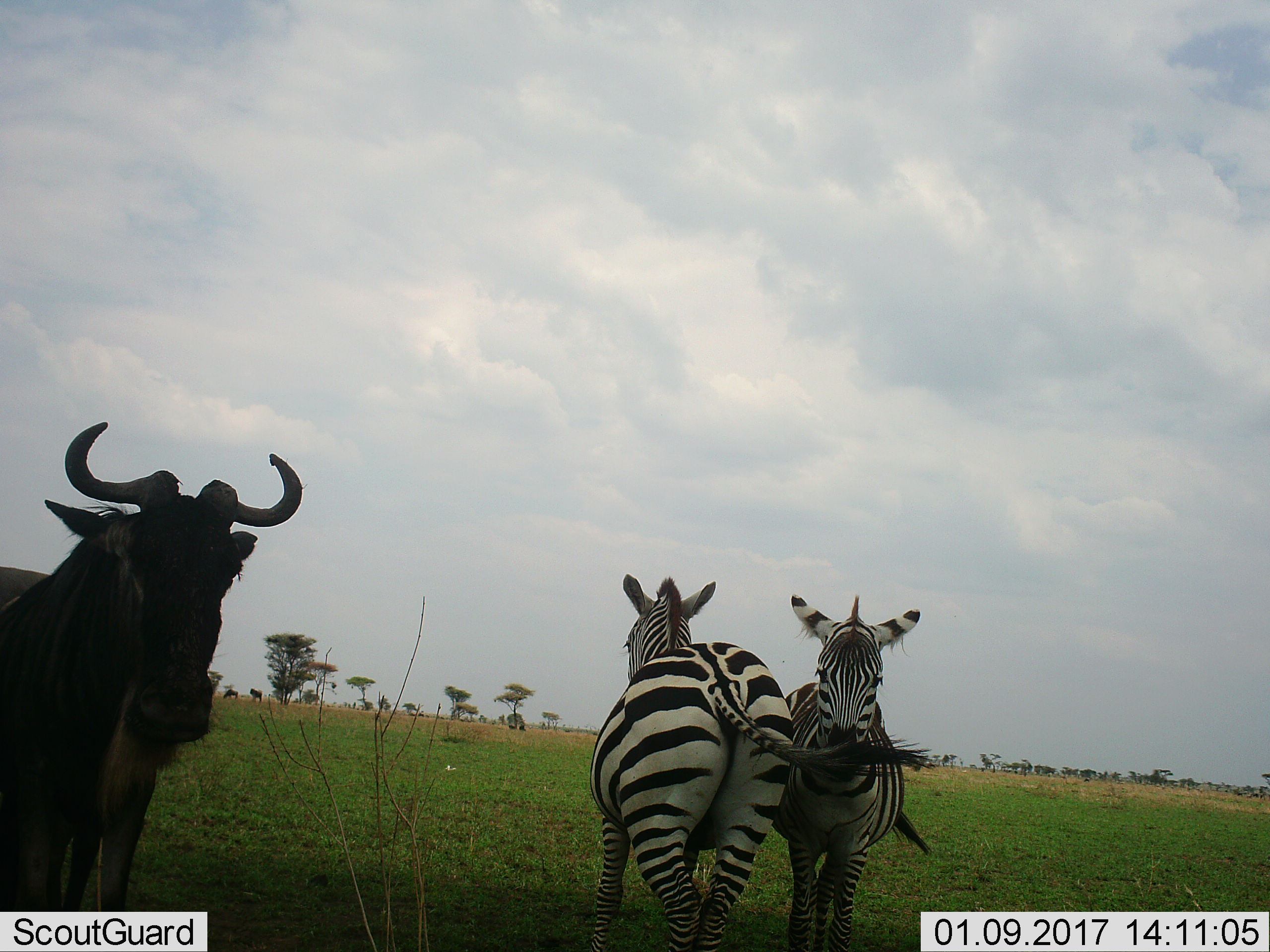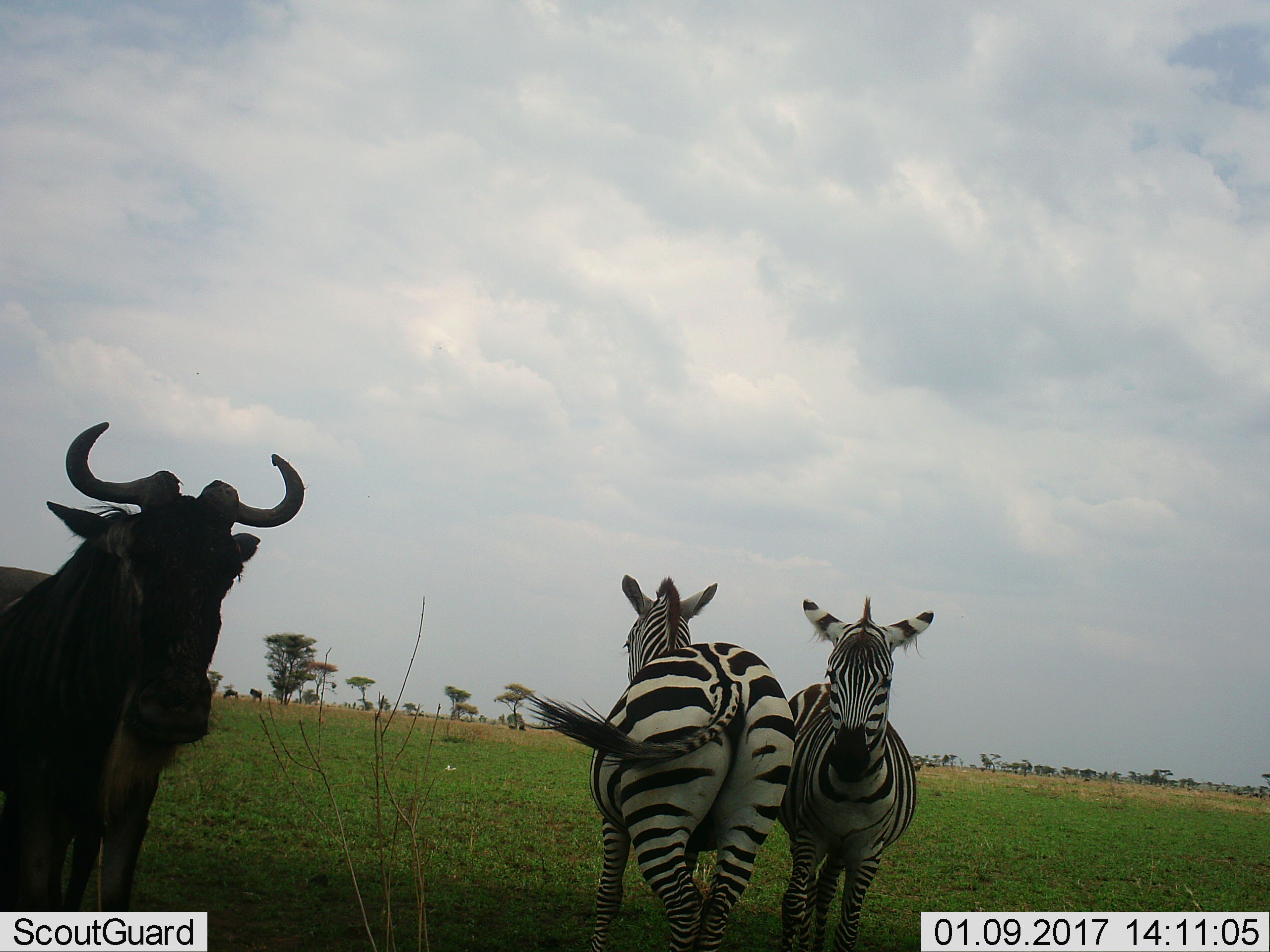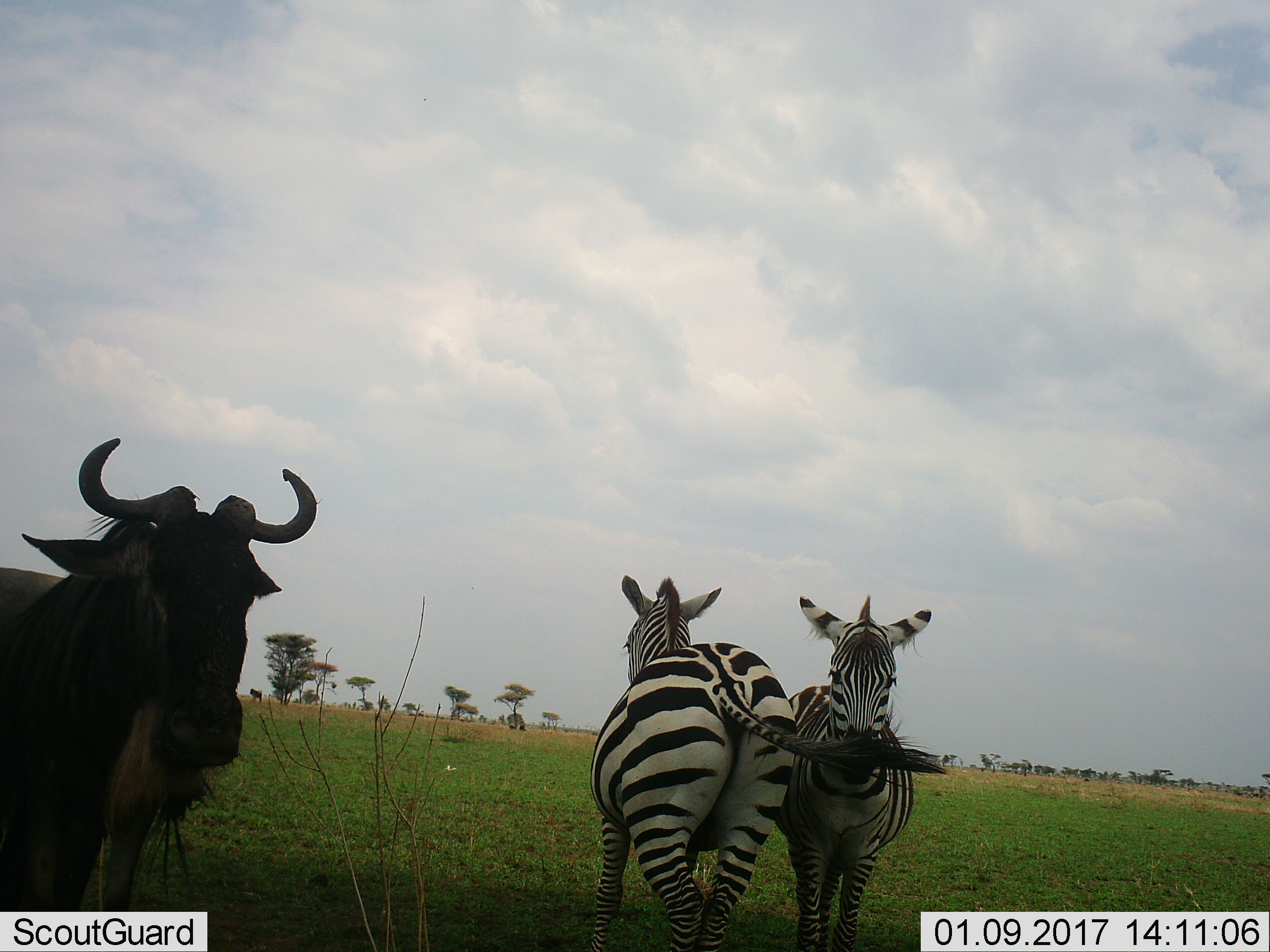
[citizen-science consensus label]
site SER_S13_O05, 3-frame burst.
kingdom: Animalia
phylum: Chordata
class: Mammalia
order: Artiodactyla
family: Bovidae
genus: Connochaetes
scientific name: Connochaetes taurinus taurinus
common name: blue wildebeest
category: wildebeestblue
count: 1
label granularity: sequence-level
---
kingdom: Animalia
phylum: Chordata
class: Mammalia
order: Perissodactyla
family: Equidae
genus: Equus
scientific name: Equus quagga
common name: plains zebra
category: zebraplains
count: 2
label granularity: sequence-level